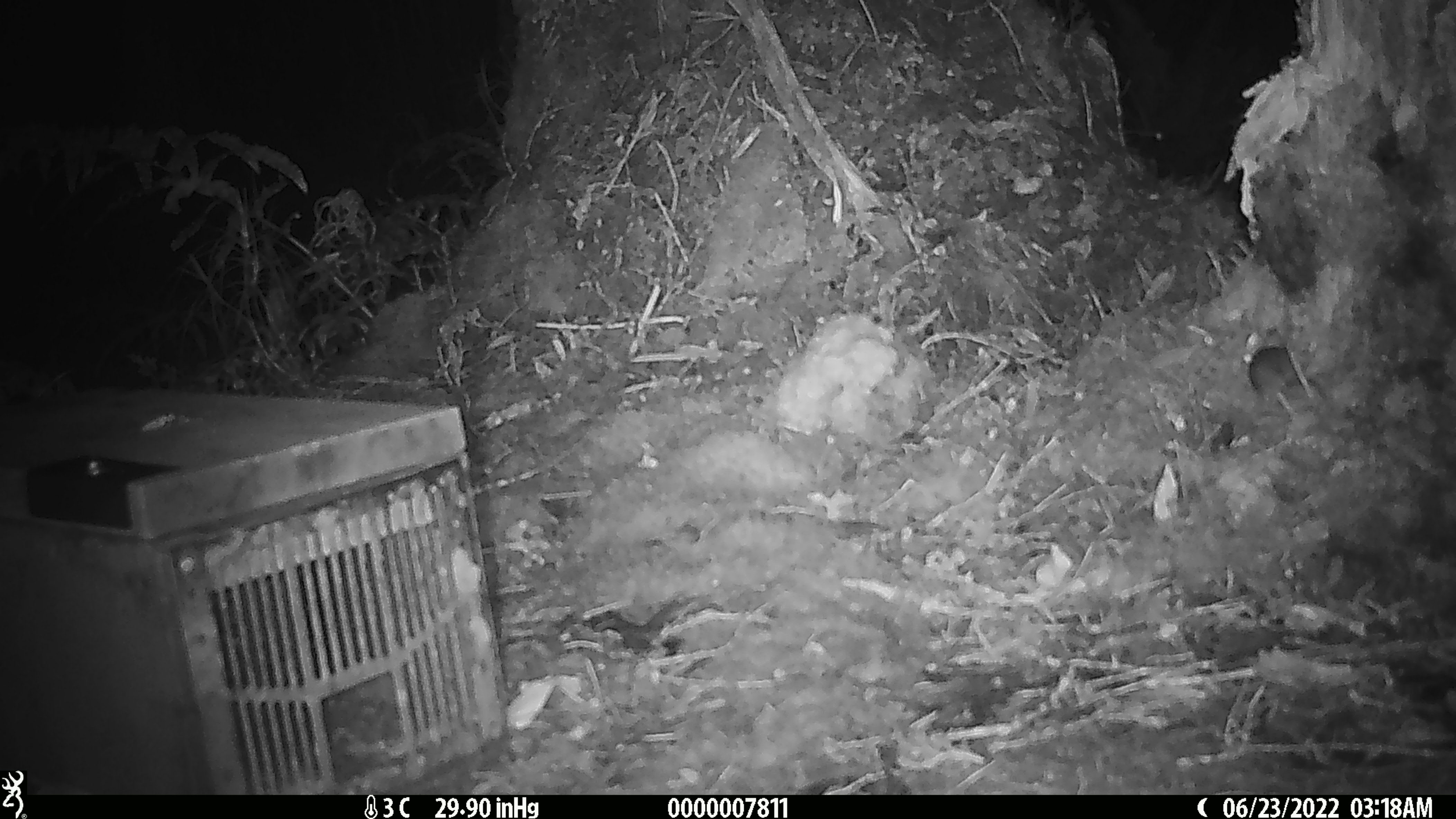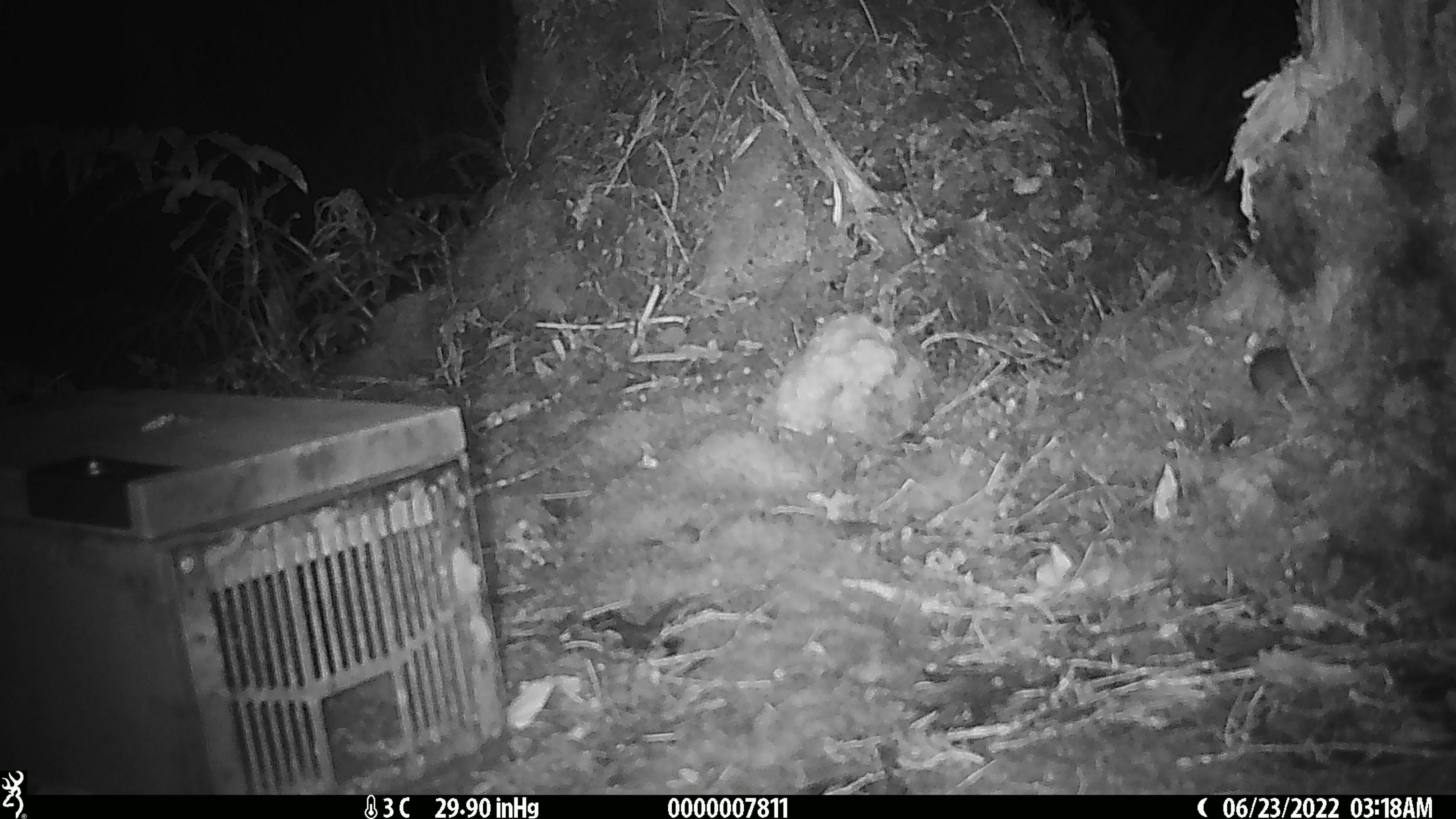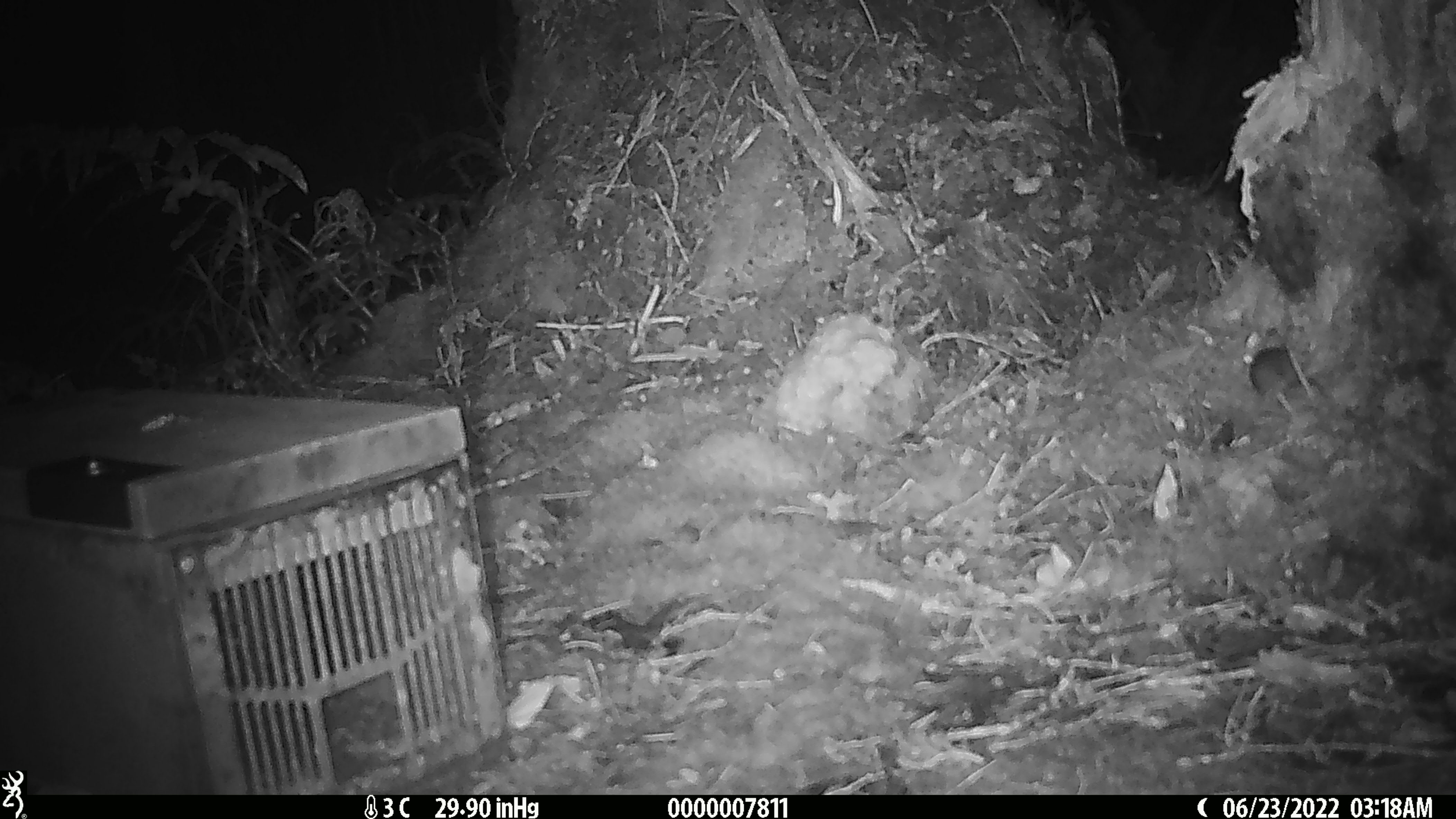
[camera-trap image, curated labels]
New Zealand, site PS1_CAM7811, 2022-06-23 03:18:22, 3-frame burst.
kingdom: Animalia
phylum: Chordata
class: Mammalia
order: Rodentia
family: Muridae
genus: Mus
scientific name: Mus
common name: mouse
Mouse (Mus).